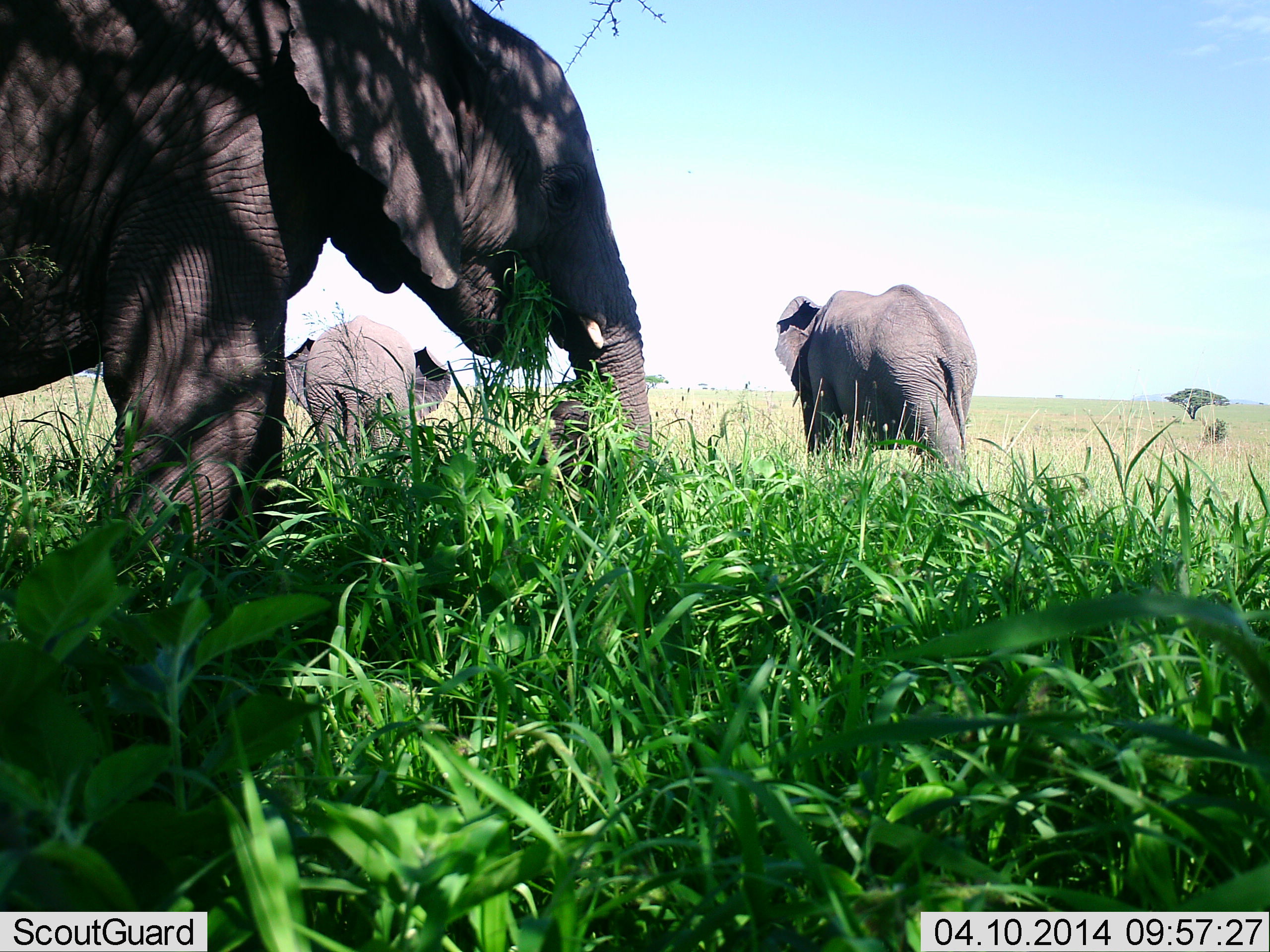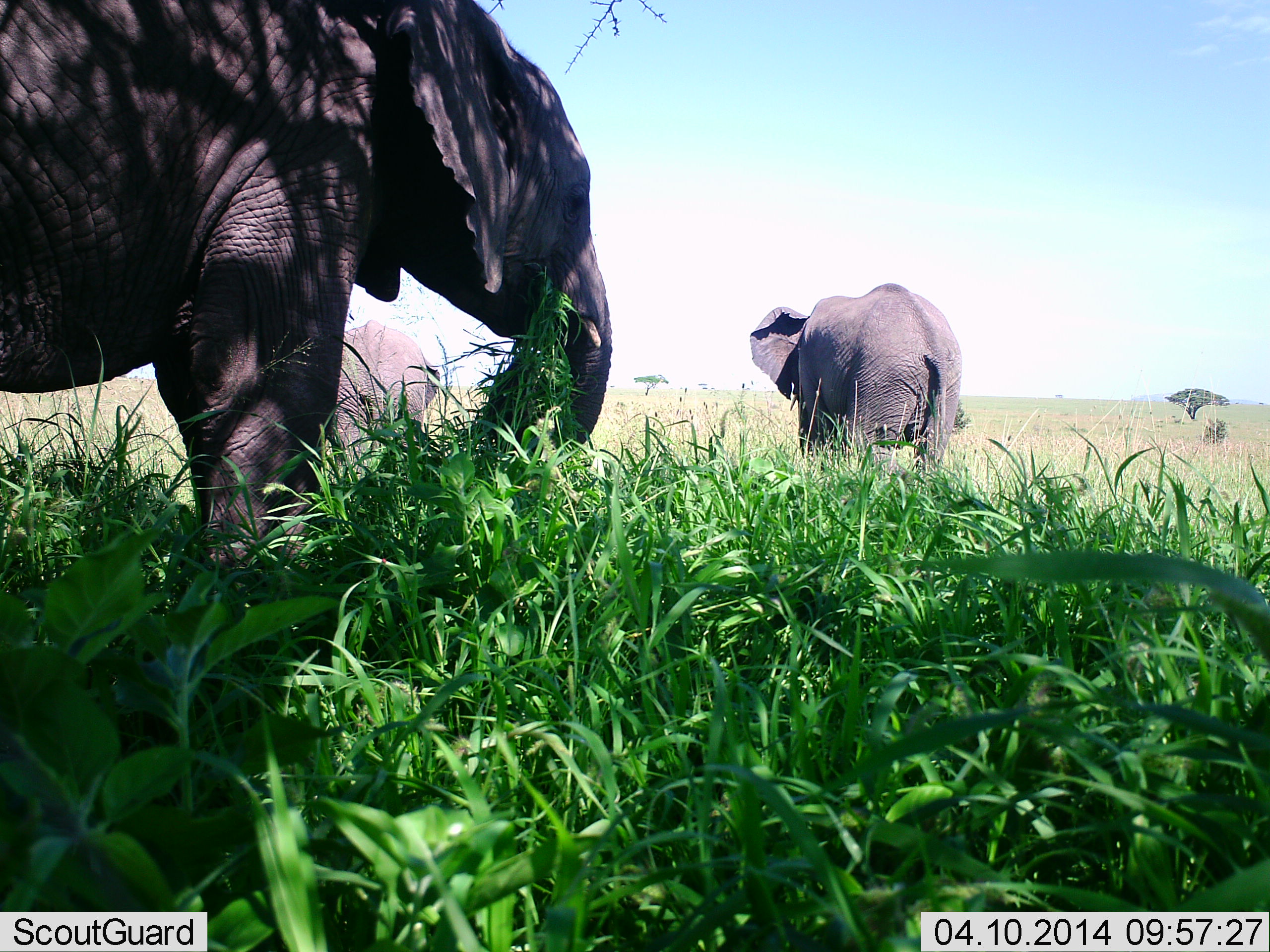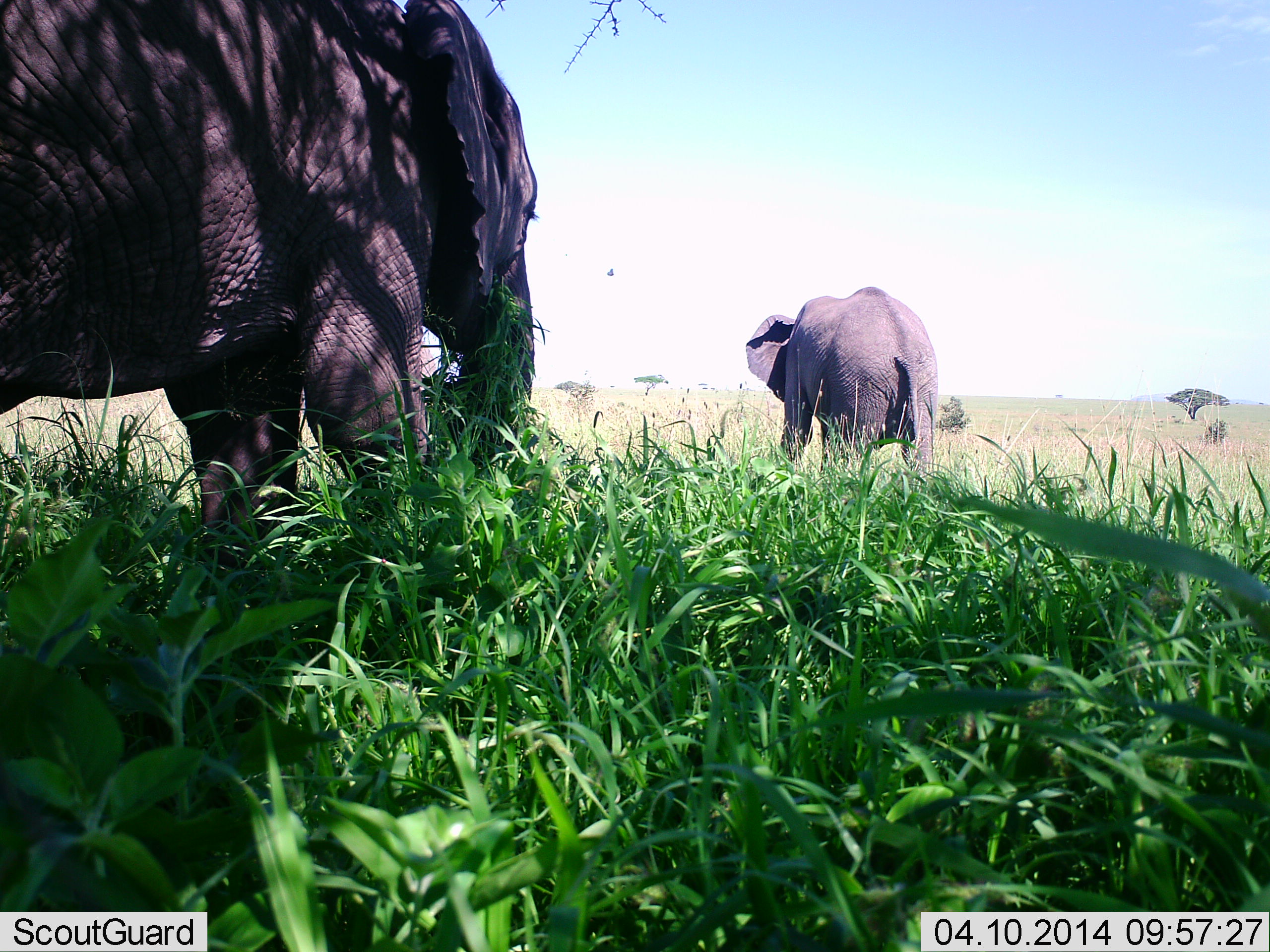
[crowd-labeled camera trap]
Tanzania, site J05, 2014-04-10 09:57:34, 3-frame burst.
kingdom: Animalia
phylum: Chordata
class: Mammalia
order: Proboscidea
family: Elephantidae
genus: Loxodonta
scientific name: Loxodonta africana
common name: african bush elephant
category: elephant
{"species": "elephant (african bush elephant) (Loxodonta africana)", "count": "3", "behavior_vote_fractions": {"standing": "27%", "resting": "9%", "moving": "55%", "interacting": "0%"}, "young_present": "9%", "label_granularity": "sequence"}